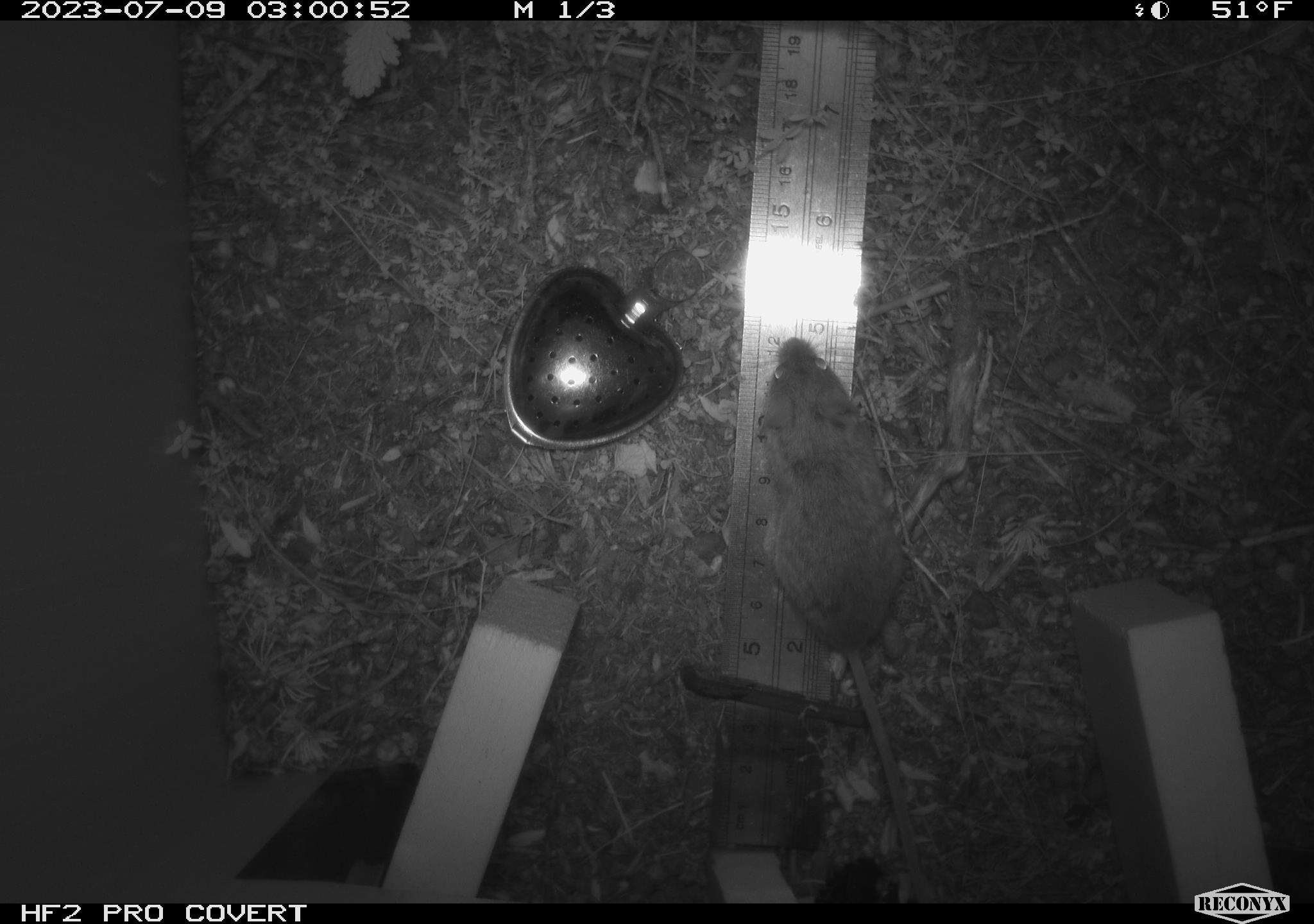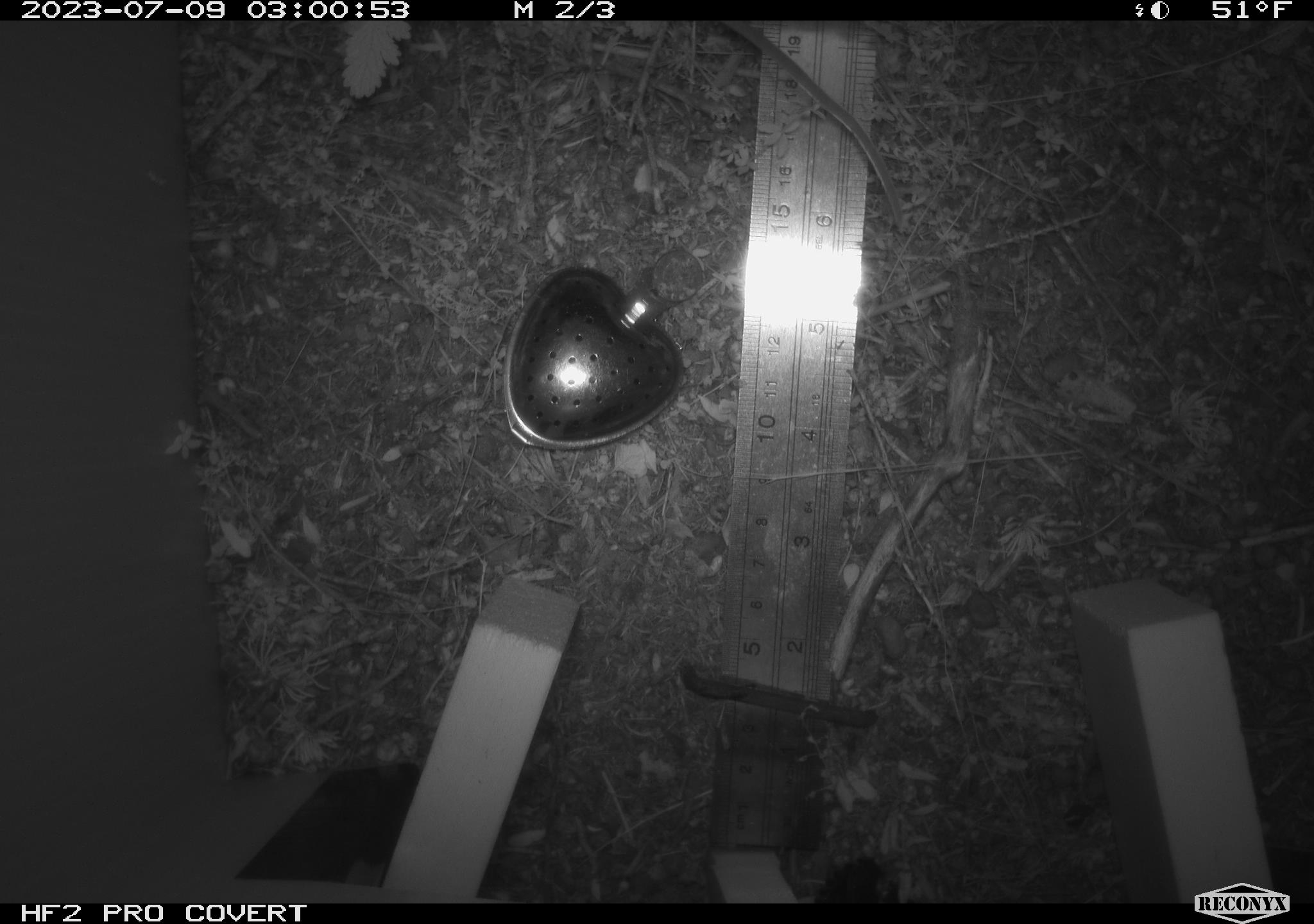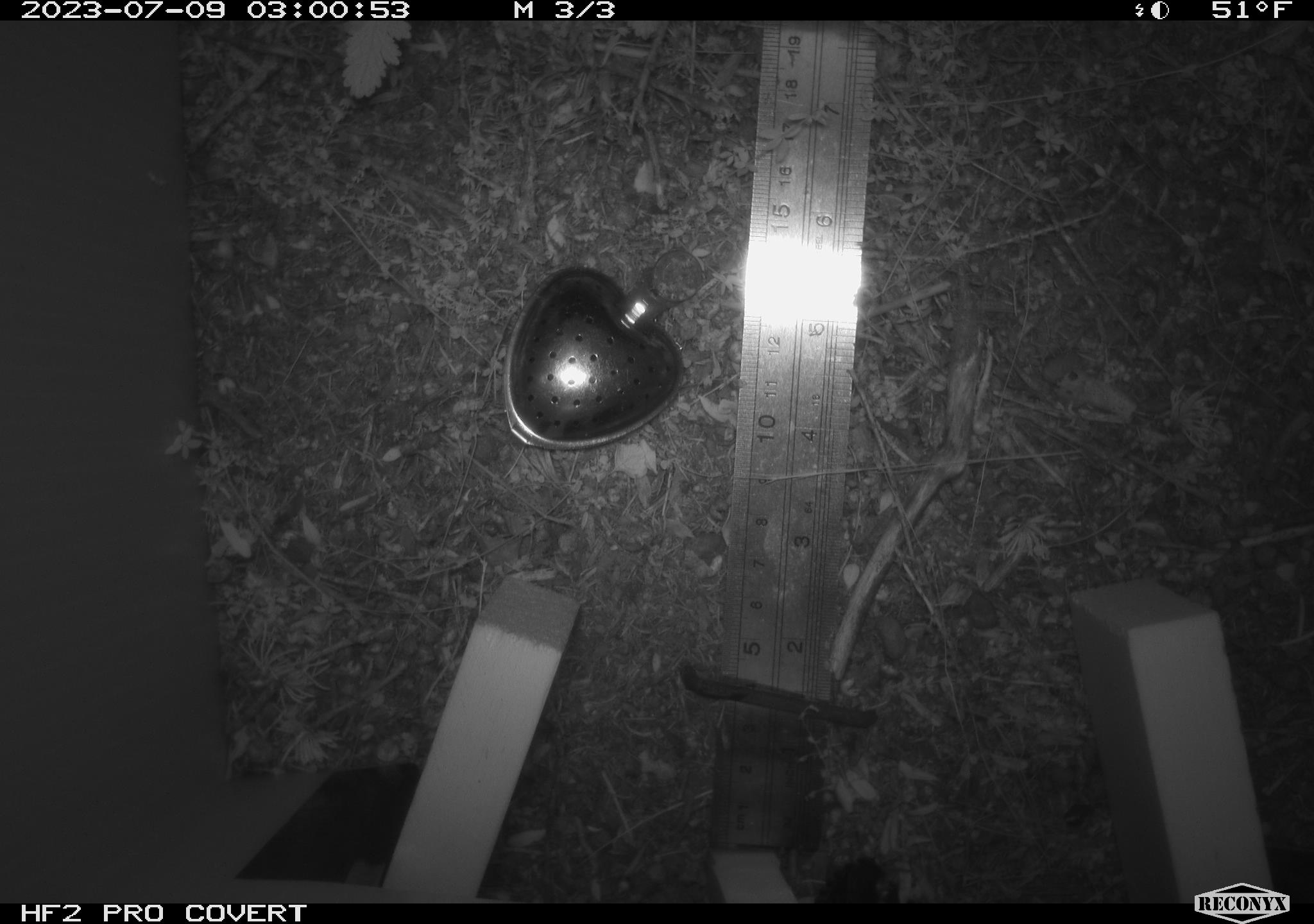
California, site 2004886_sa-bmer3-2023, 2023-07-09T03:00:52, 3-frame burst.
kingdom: Animalia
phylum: Chordata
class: Mammalia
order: Rodentia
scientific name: Rodentia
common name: mouse species